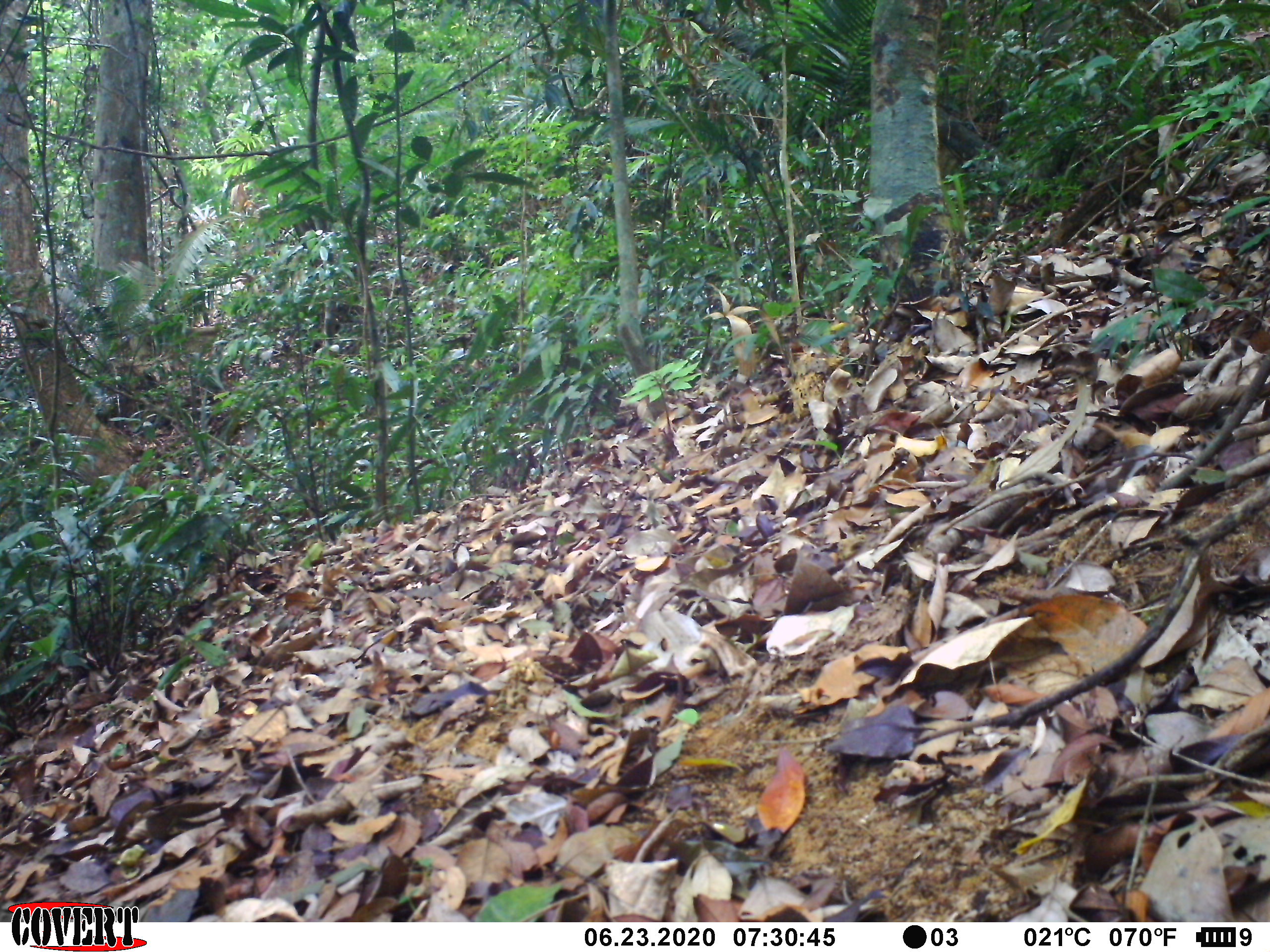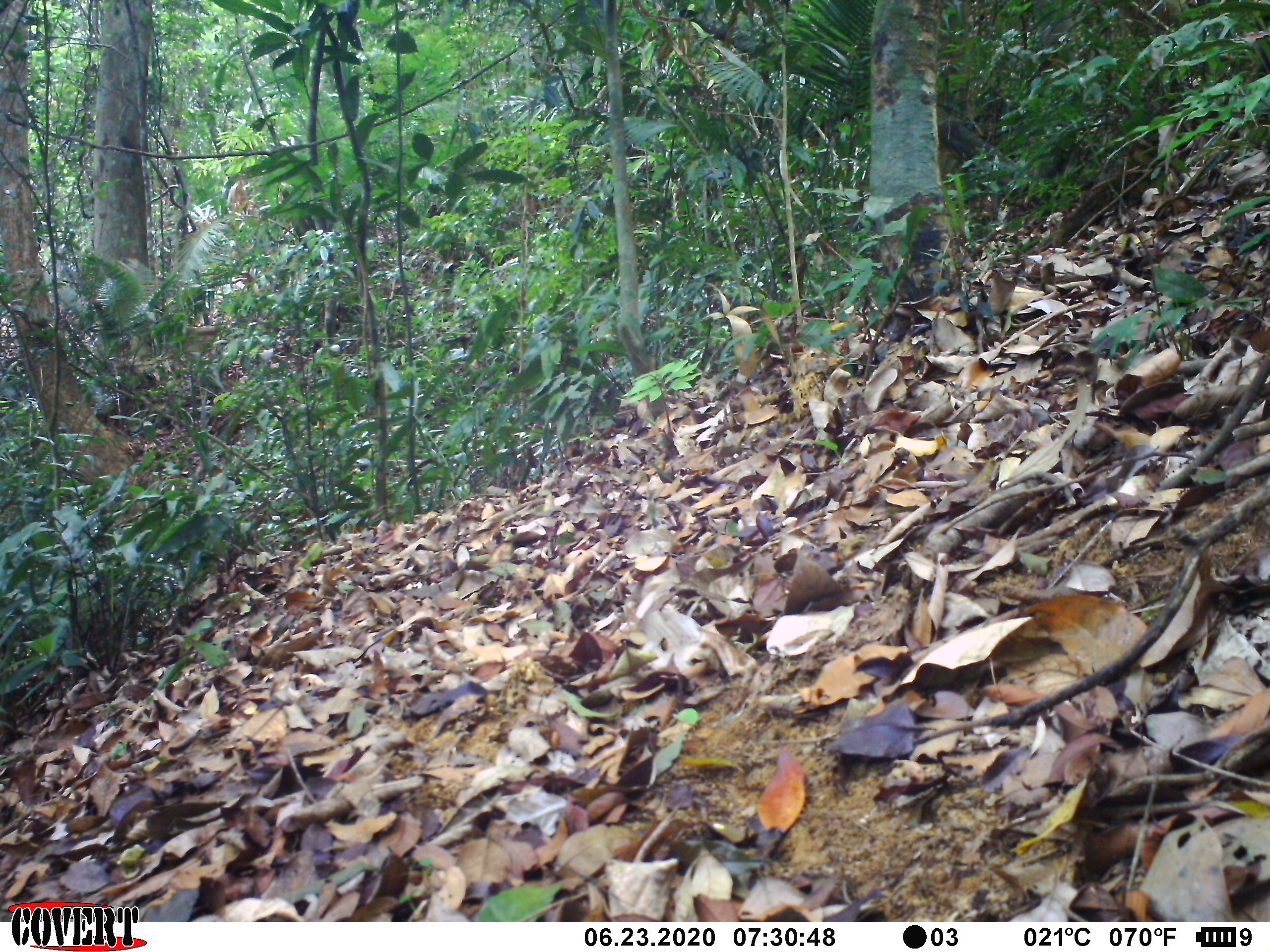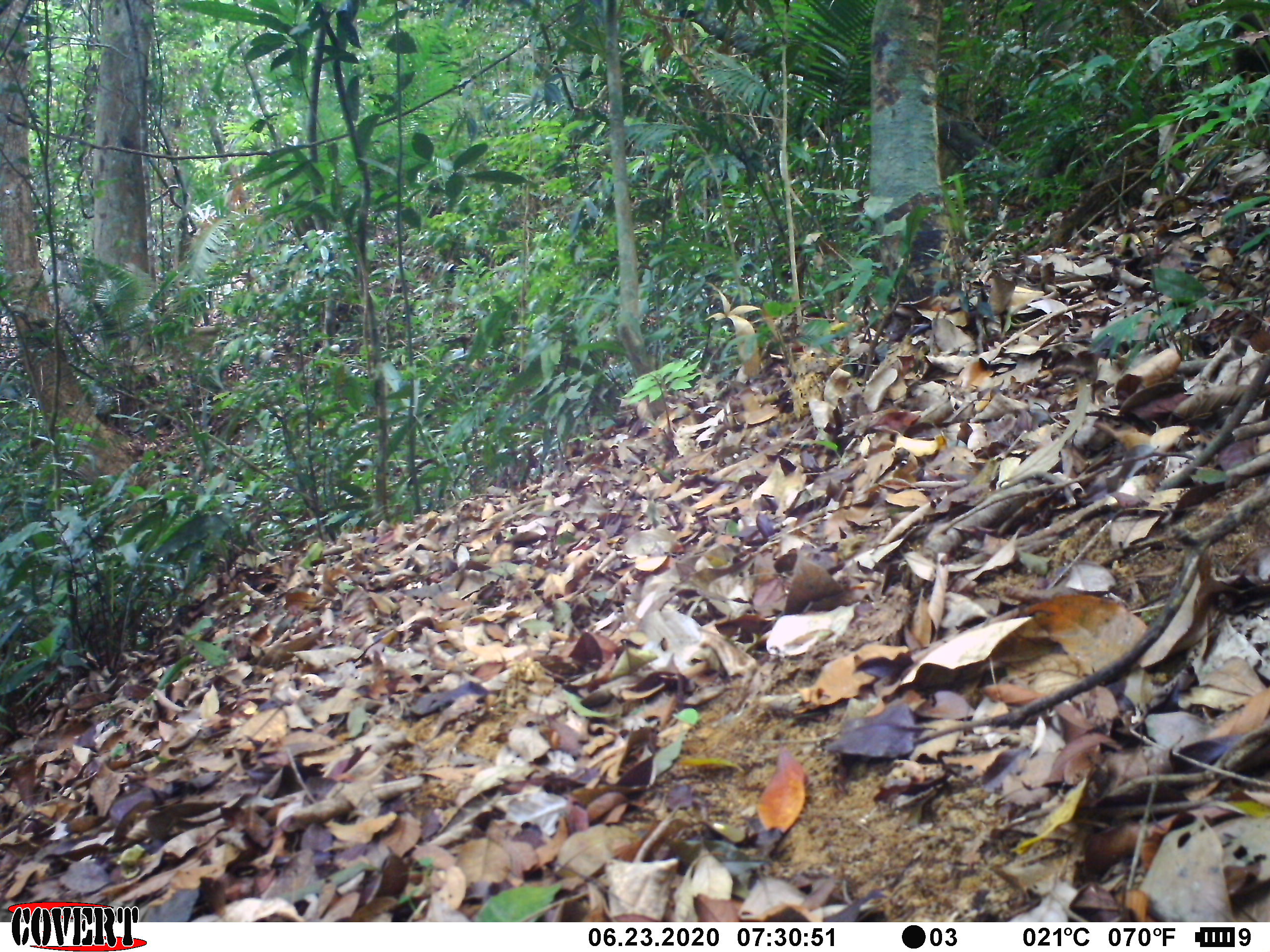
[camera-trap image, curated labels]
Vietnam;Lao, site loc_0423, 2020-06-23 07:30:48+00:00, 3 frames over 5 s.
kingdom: Animalia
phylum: Chordata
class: Mammalia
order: Primates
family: Cercopithecidae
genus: Macaca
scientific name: Macaca arctoides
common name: stump-tailed macaque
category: stump tailed macaque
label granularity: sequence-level